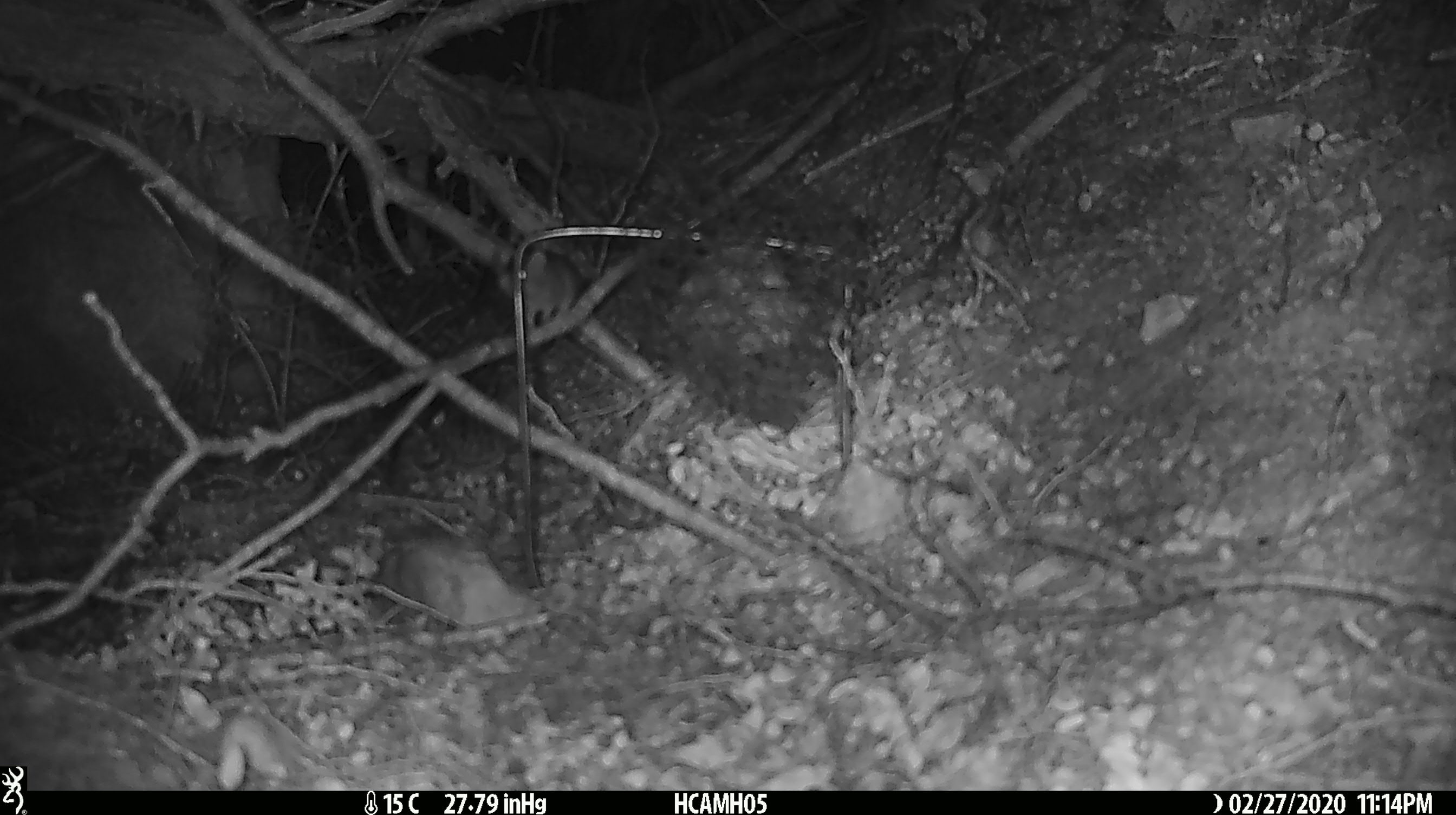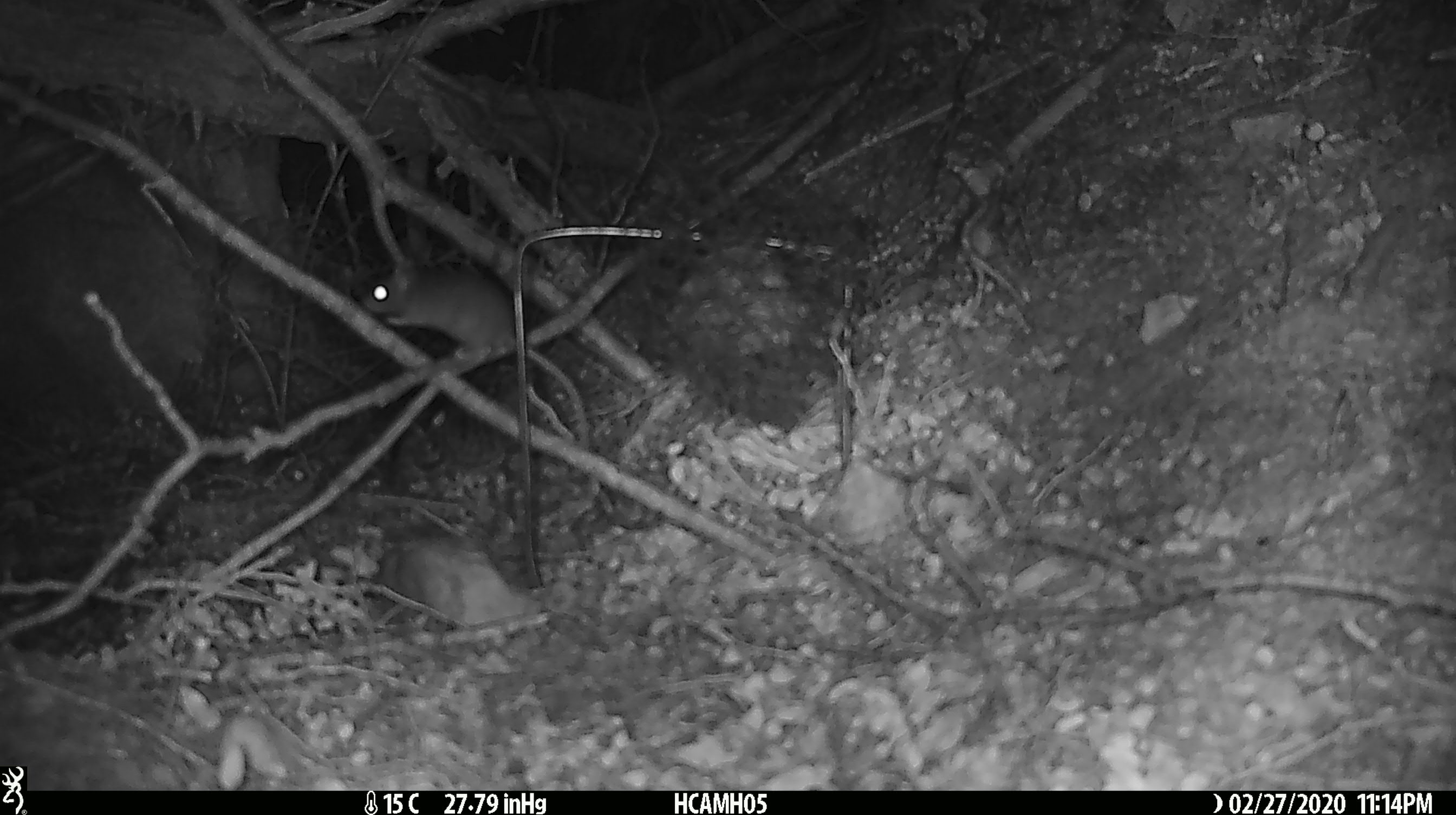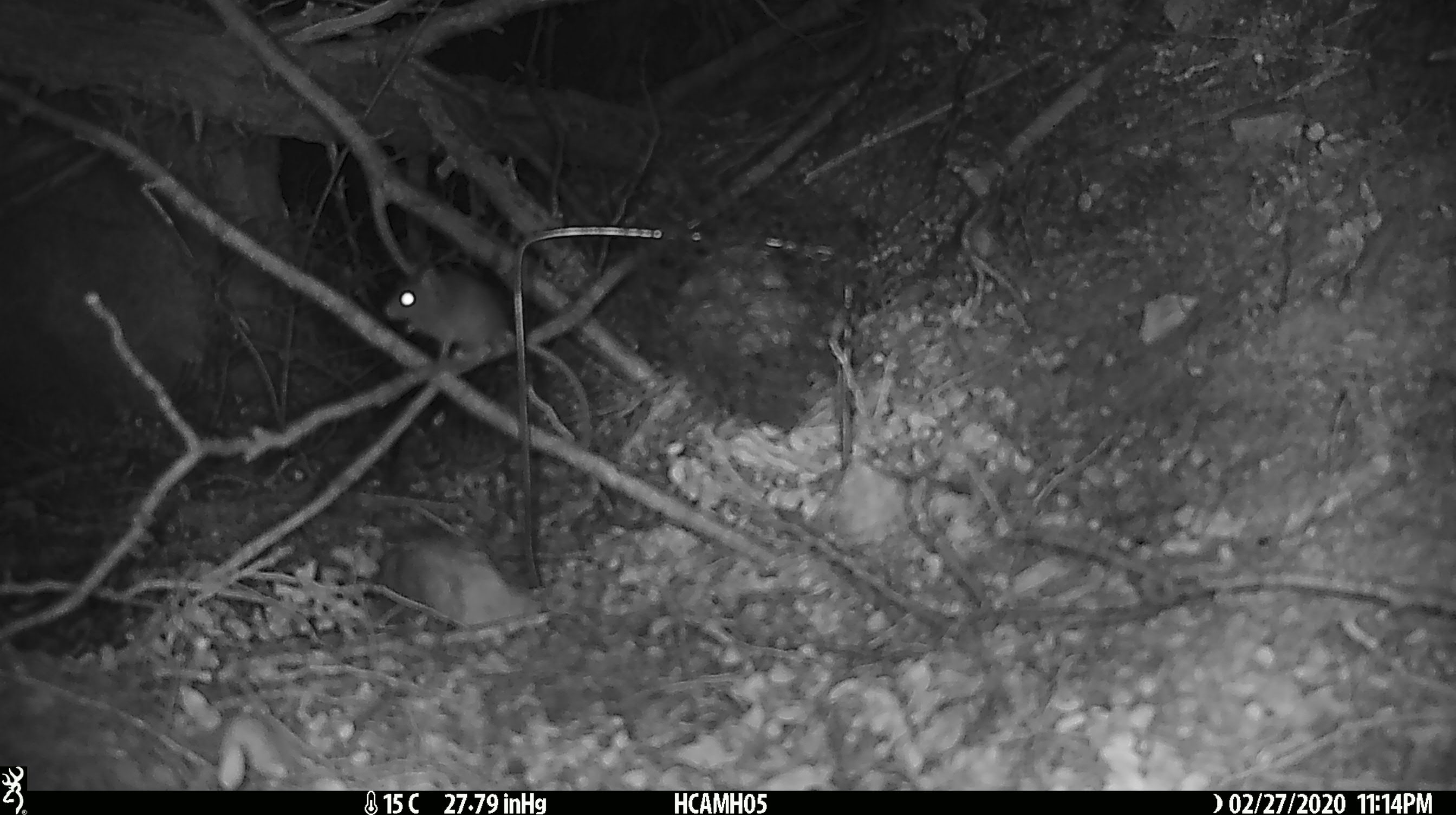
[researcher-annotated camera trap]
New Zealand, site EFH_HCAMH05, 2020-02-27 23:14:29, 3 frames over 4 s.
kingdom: Animalia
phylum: Chordata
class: Mammalia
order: Rodentia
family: Muridae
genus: Mus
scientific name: Mus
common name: mouse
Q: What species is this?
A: Mouse (Mus).